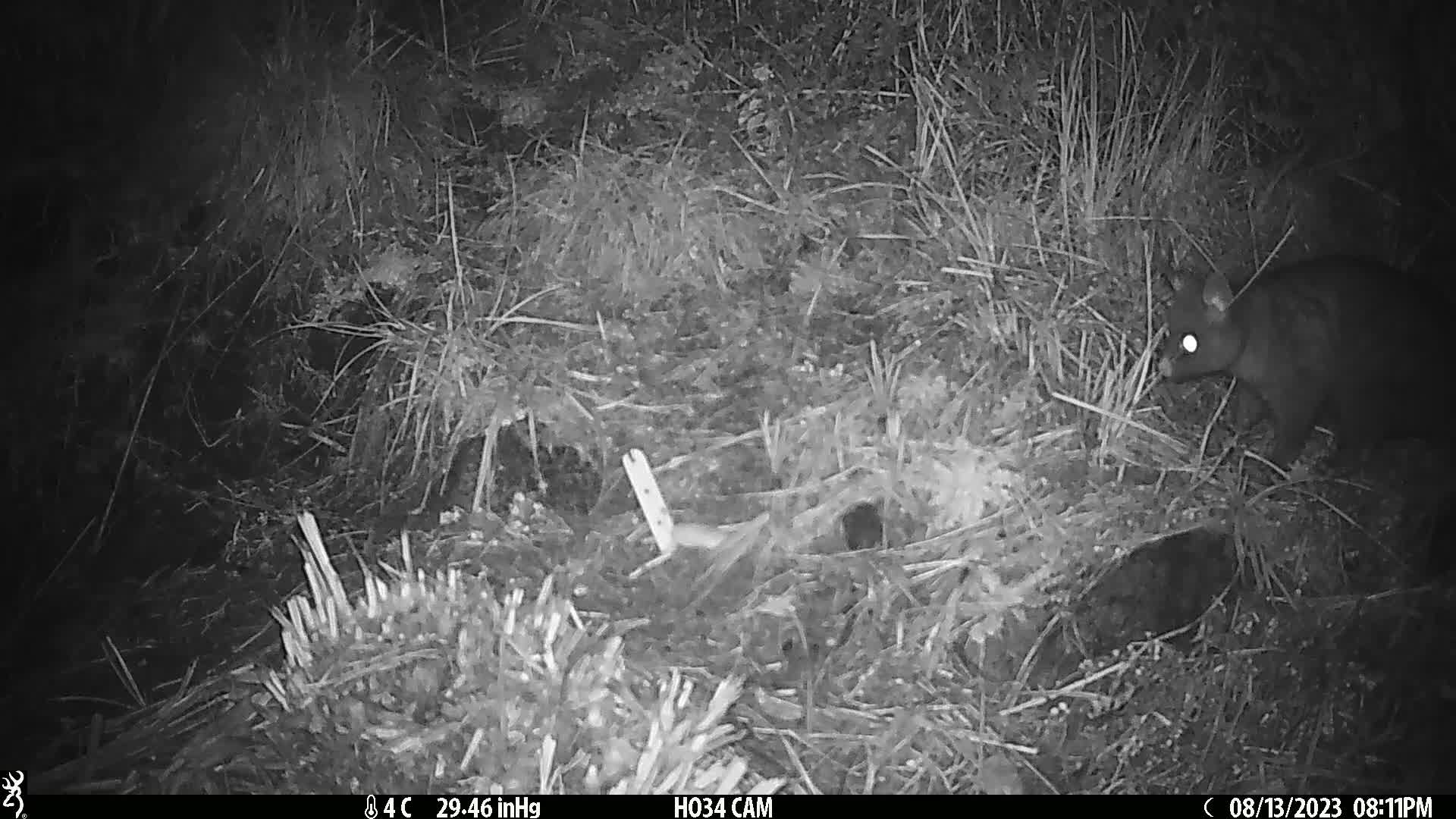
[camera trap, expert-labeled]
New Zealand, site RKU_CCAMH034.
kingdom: Animalia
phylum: Chordata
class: Mammalia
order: Diprotodontia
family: Phalangeridae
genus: Trichosurus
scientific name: Trichosurus vulpecula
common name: common brushtail possum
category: possum